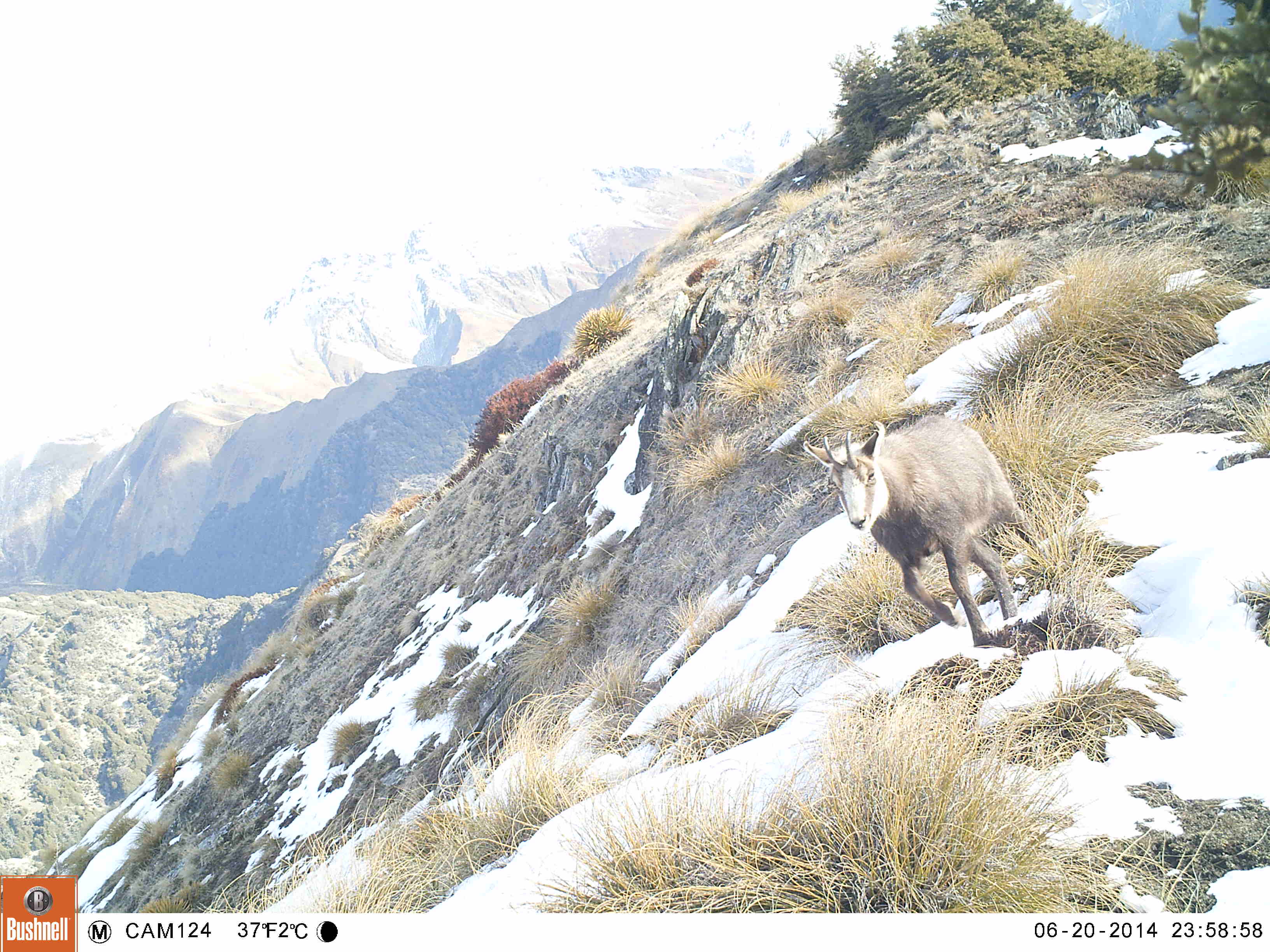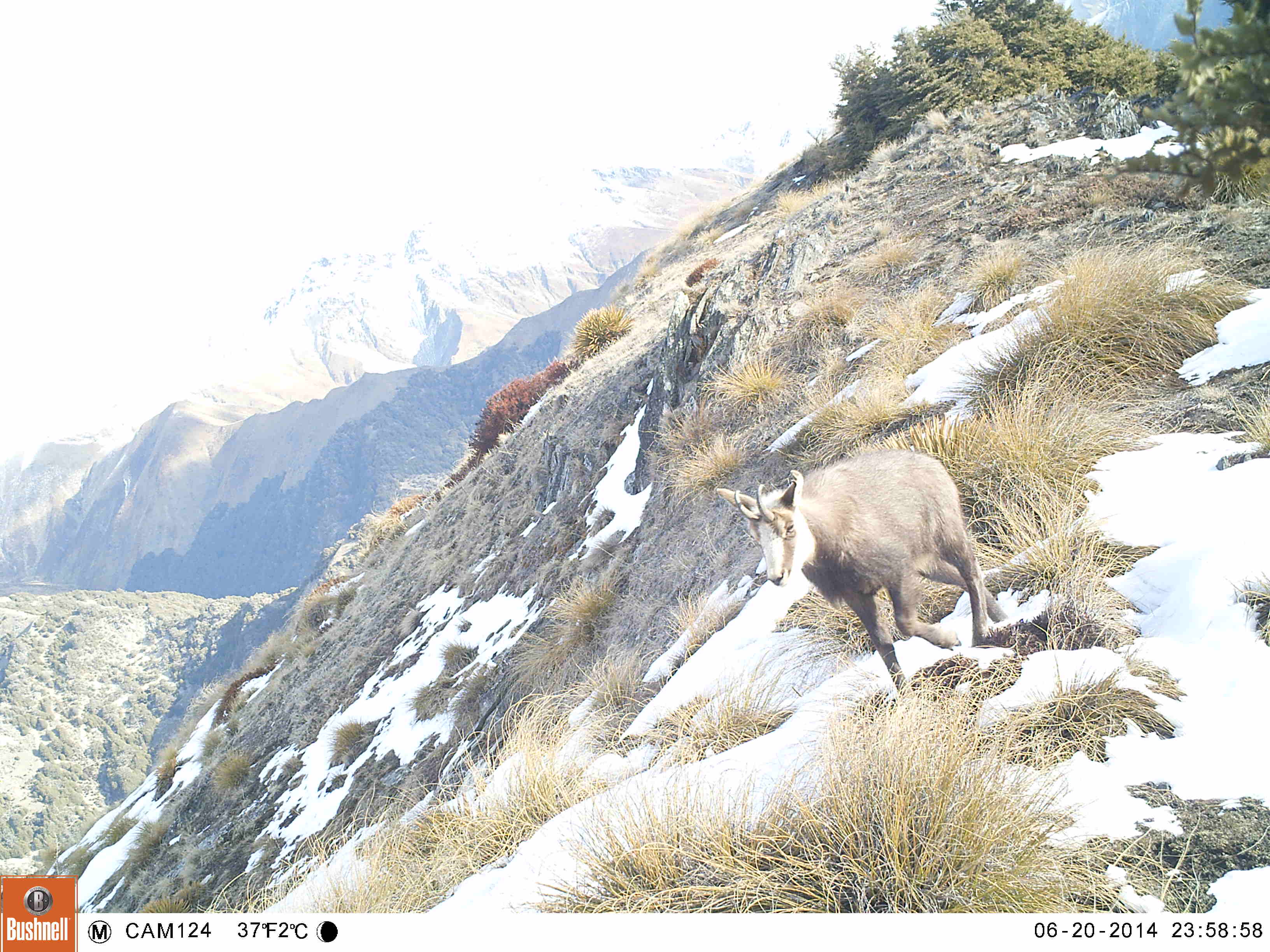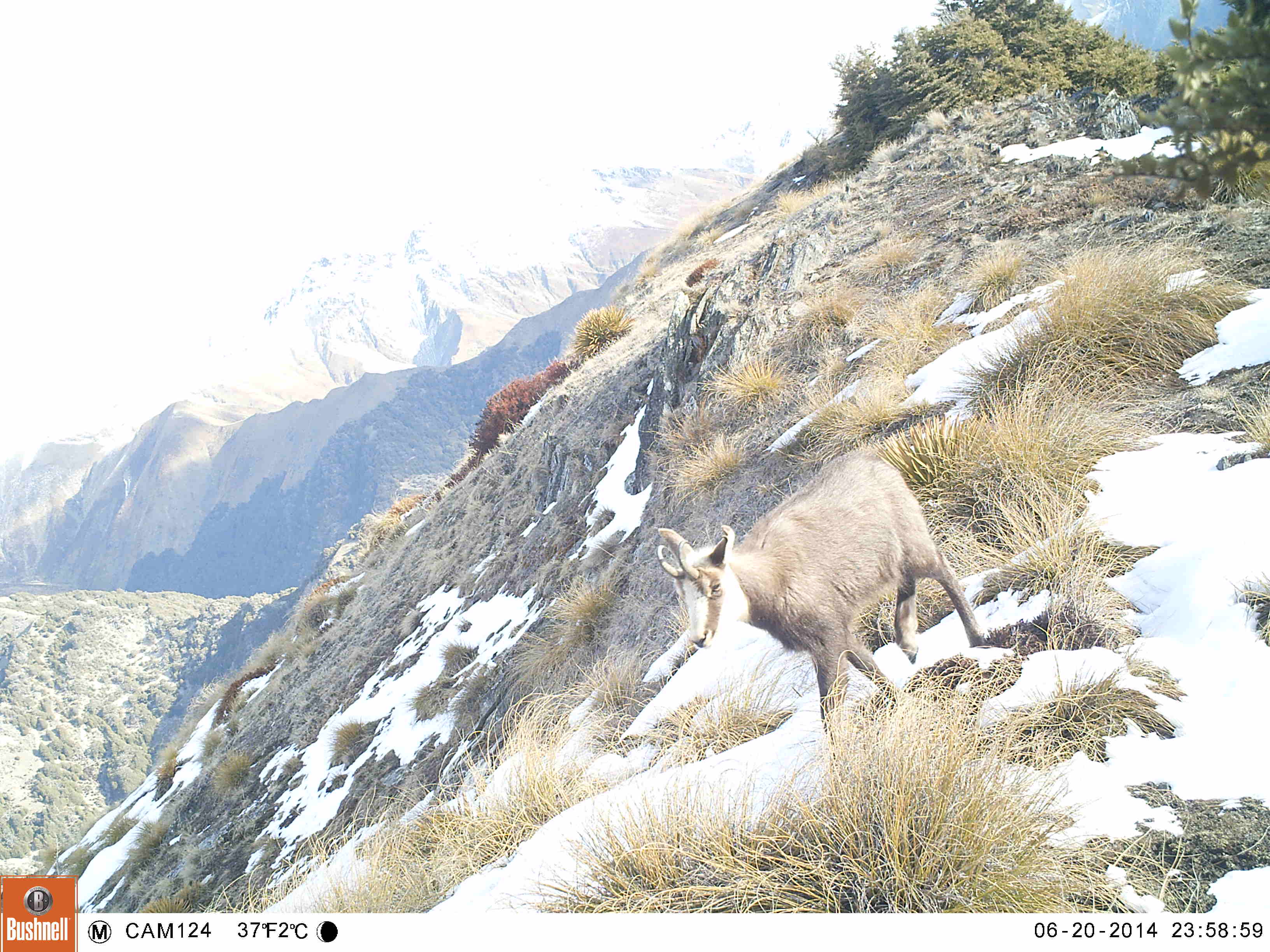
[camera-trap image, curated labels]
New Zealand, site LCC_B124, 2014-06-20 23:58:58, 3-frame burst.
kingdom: Animalia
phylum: Chordata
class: Mammalia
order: Artiodactyla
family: Bovidae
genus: Rupicapra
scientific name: Rupicapra rupicapra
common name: alpine chamois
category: chamois